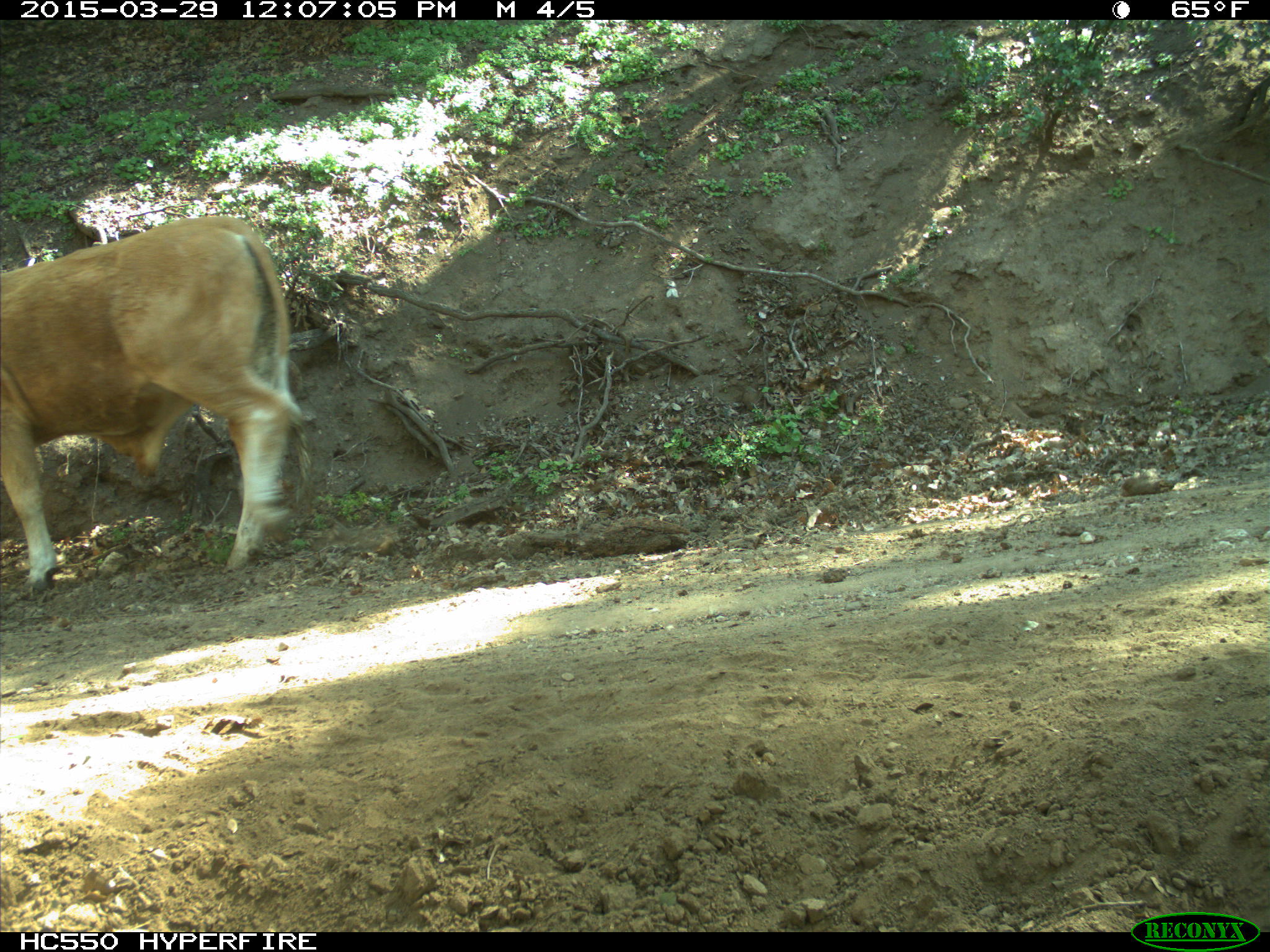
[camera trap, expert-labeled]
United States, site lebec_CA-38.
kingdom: Animalia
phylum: Chordata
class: Mammalia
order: Artiodactyla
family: Bovidae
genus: Bos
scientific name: Bos taurus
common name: domestic cow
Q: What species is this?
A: Bos taurus (domestic cow).